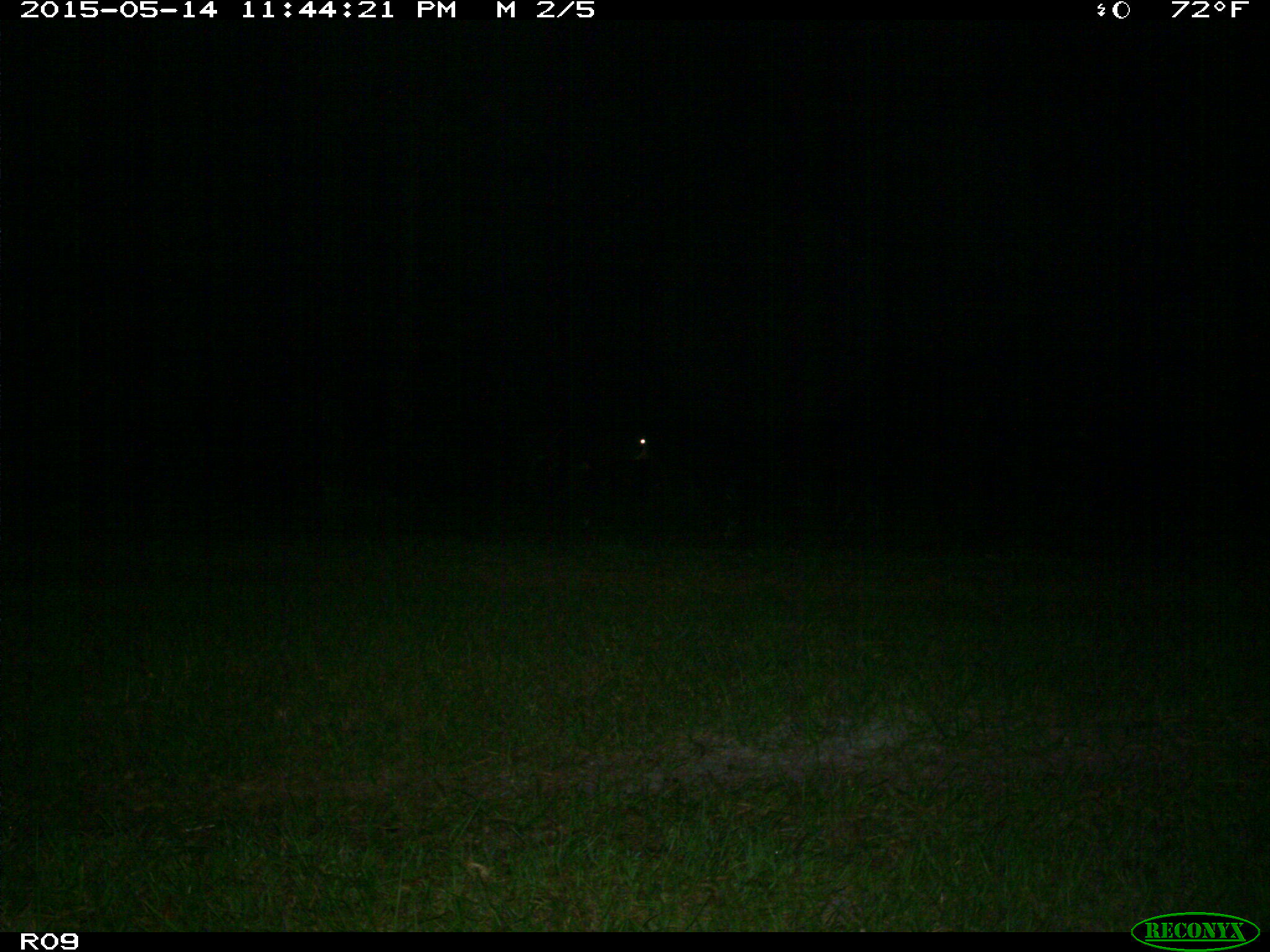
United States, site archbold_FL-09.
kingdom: Animalia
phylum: Chordata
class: Mammalia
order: Artiodactyla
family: Bovidae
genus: Bos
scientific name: Bos taurus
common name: domestic cow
Bos taurus (domestic cow).